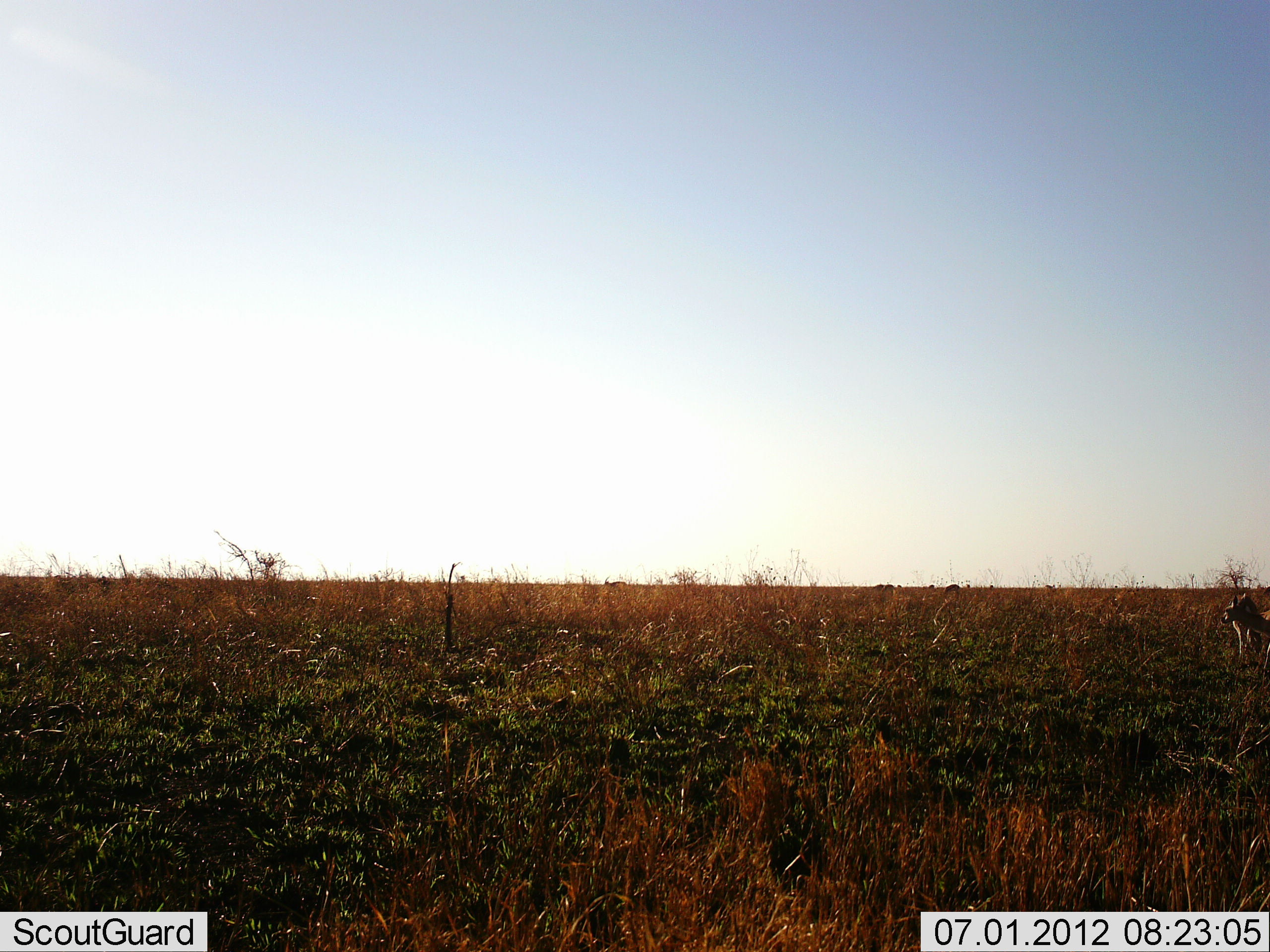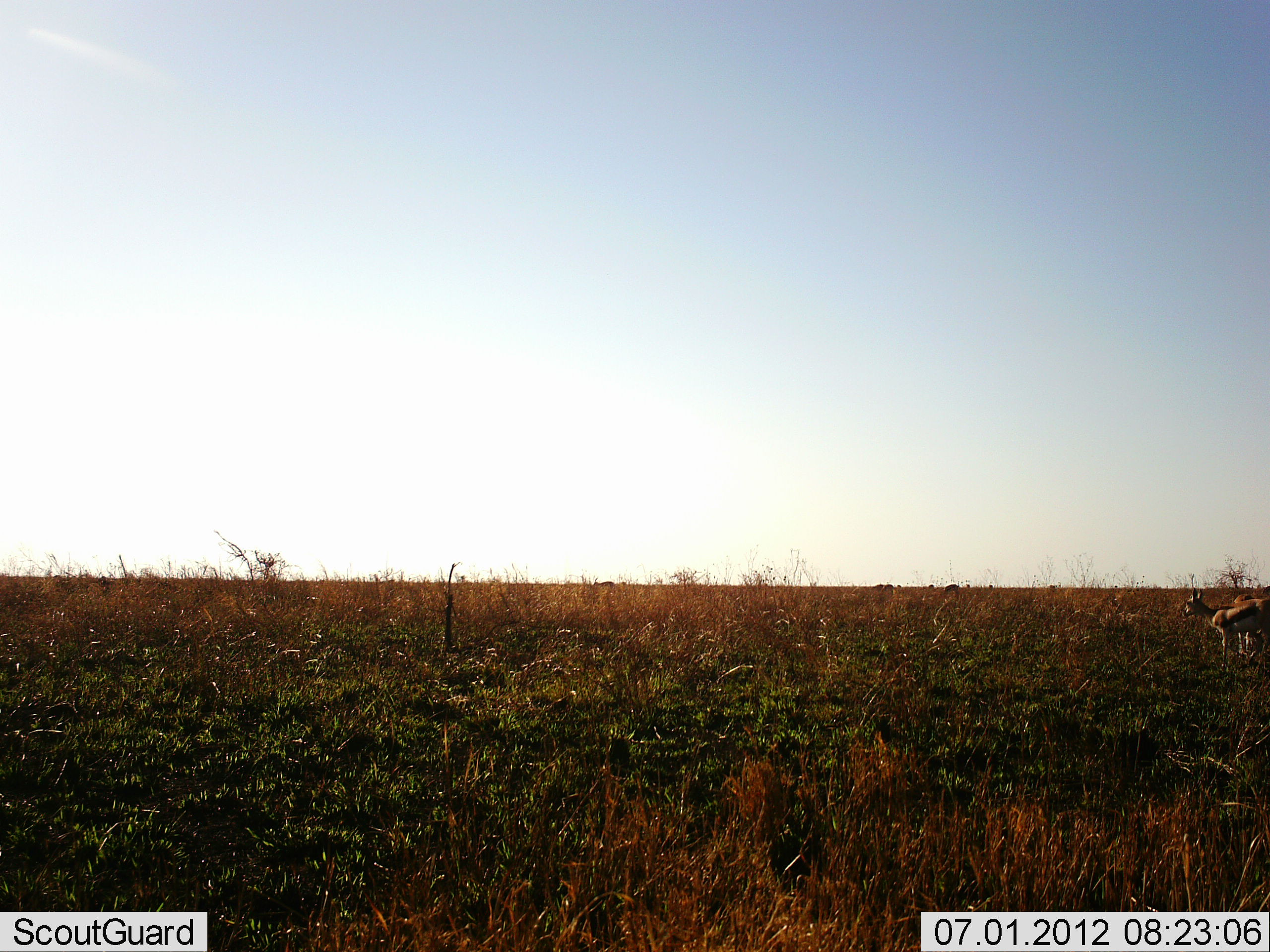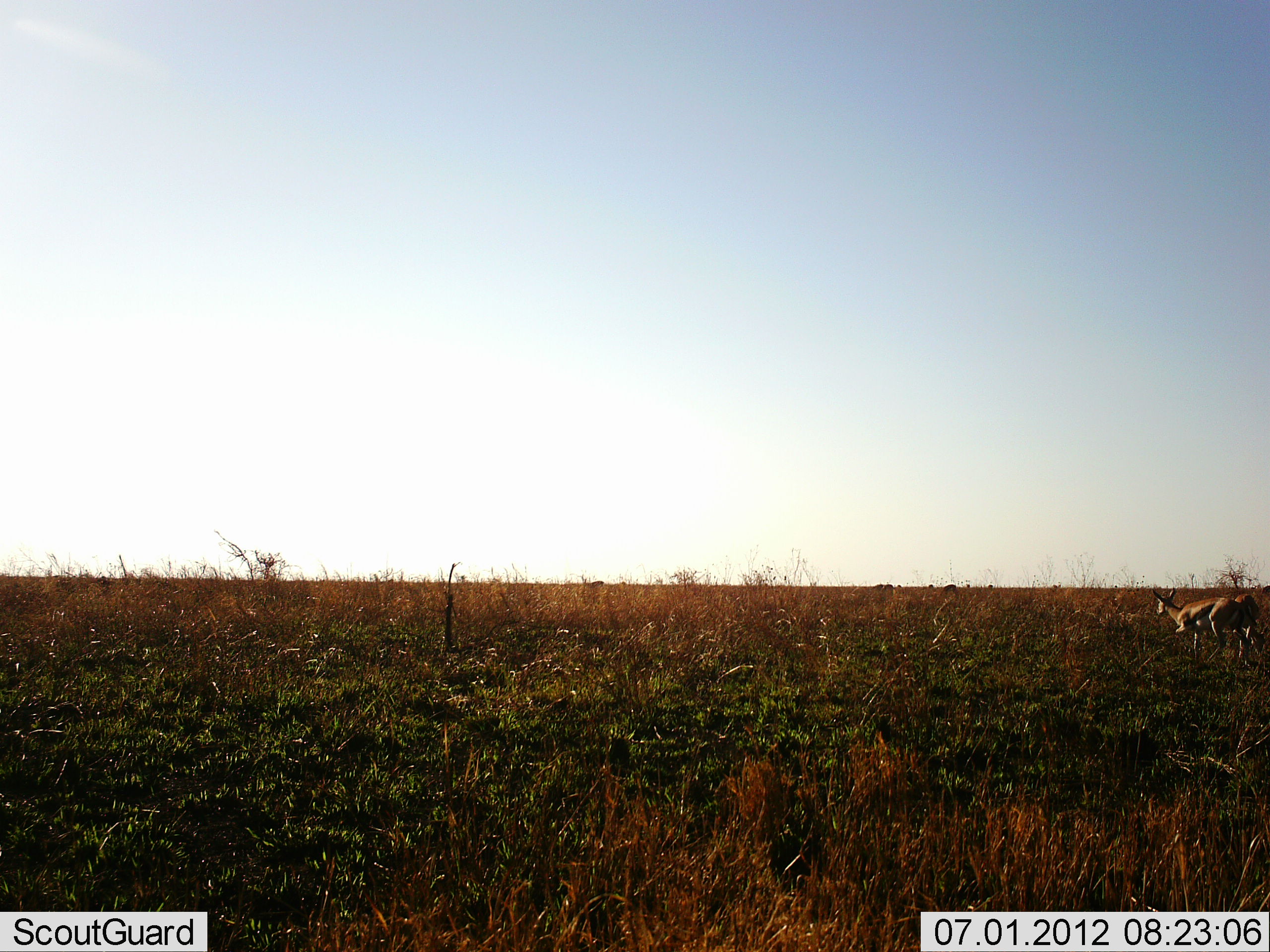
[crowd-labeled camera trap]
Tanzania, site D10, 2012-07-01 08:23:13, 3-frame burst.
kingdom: Animalia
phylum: Chordata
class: Mammalia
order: Artiodactyla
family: Bovidae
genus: Eudorcas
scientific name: Eudorcas thomsonii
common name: thomson's gazelle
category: gazellethomsons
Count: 2.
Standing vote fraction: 70%.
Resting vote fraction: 0%.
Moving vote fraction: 100%.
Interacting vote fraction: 0%.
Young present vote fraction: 0%.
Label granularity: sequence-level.